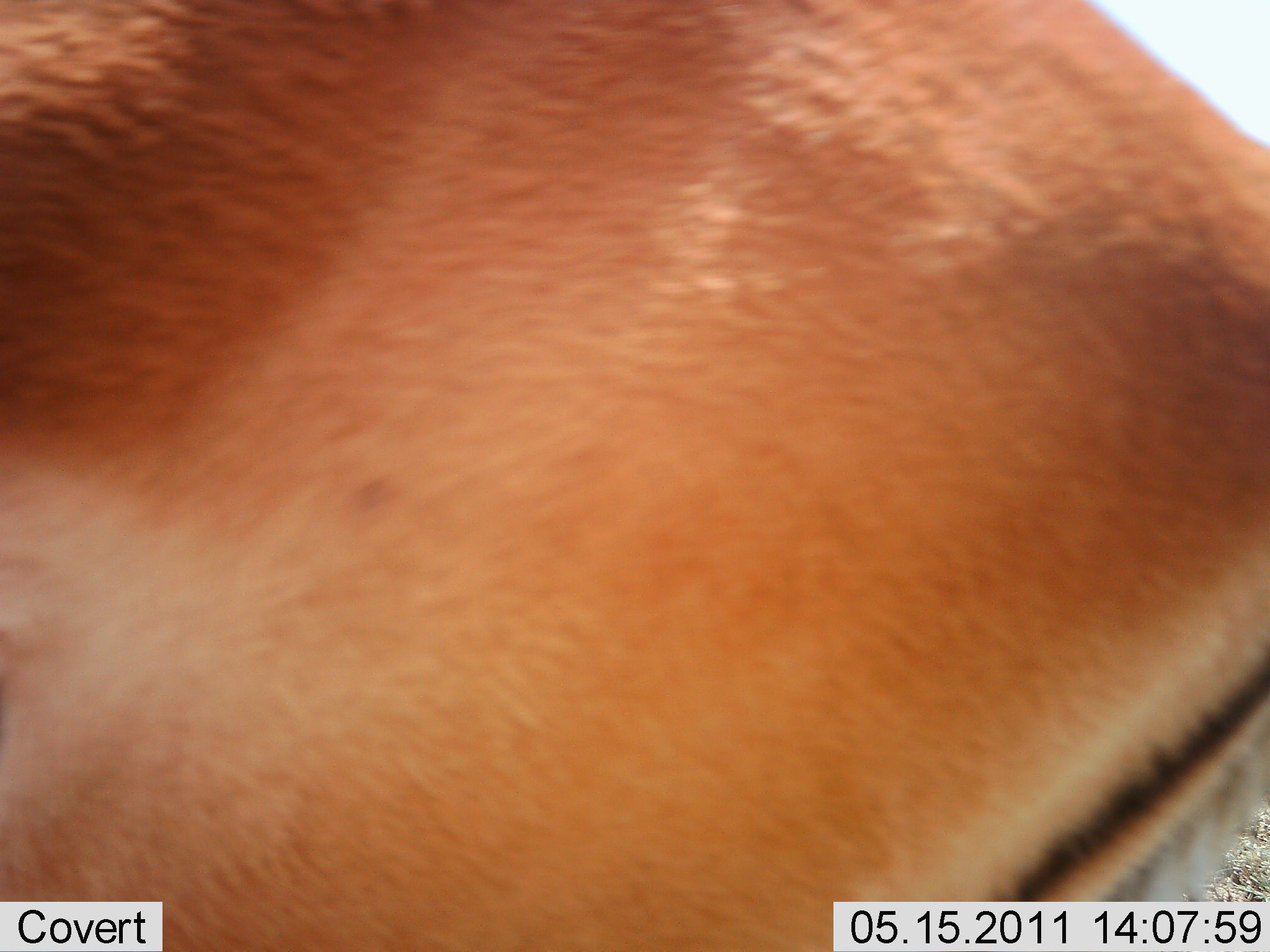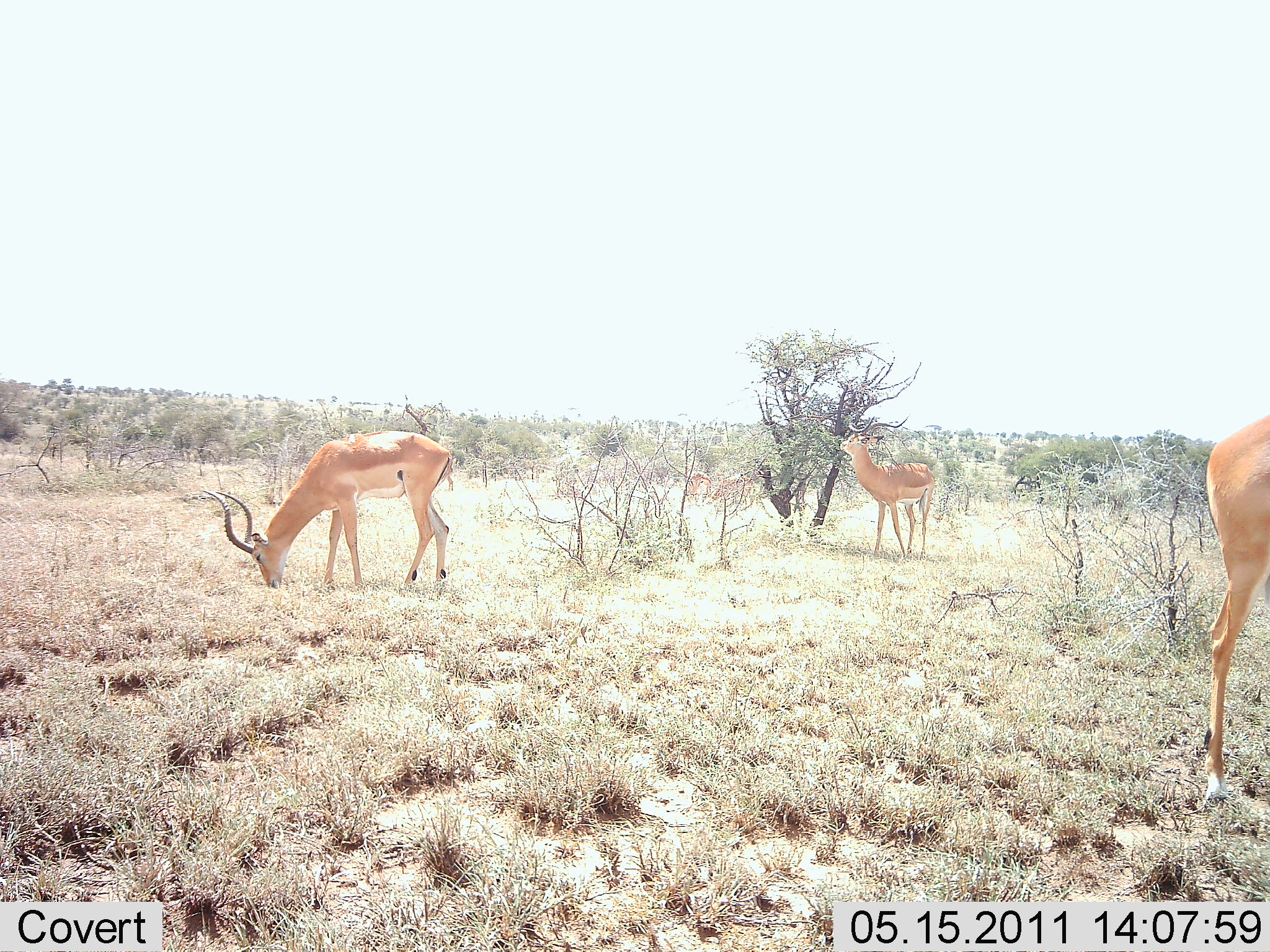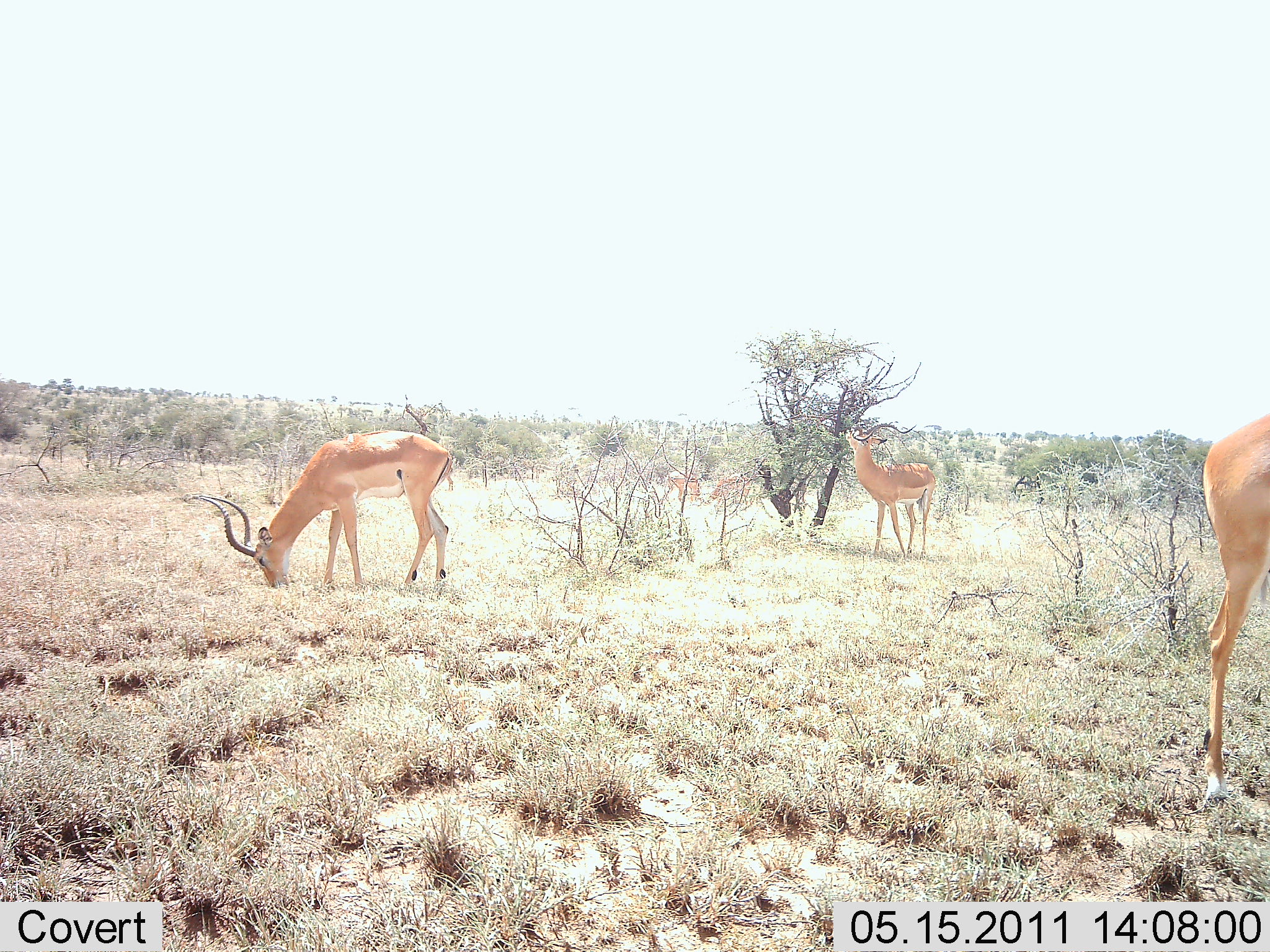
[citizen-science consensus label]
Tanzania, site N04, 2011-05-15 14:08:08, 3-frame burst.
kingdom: Animalia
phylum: Chordata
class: Mammalia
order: Artiodactyla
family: Bovidae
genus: Aepyceros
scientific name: Aepyceros melampus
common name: impala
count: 5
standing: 36%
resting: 0%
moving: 36%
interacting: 0%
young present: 0%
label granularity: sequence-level